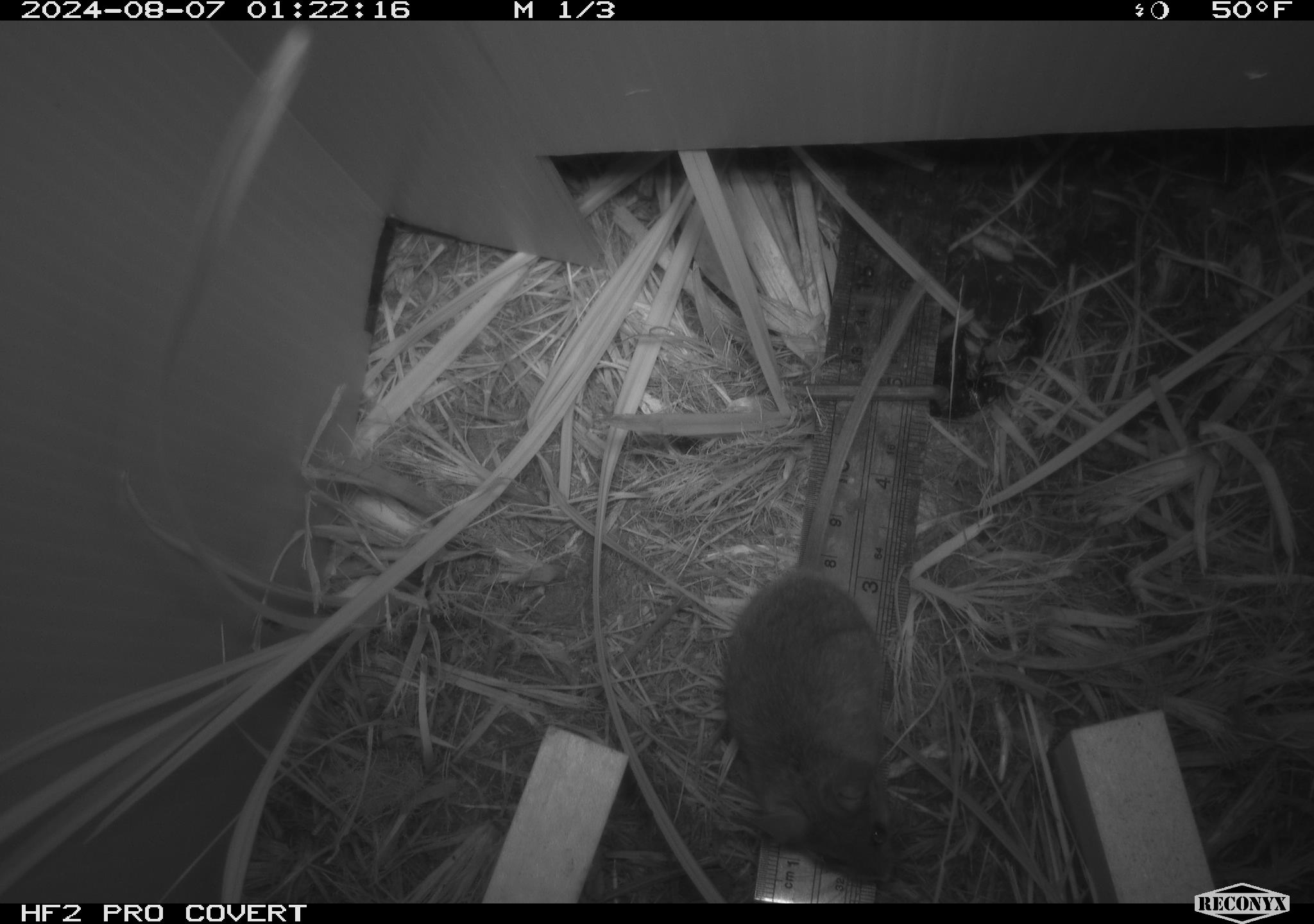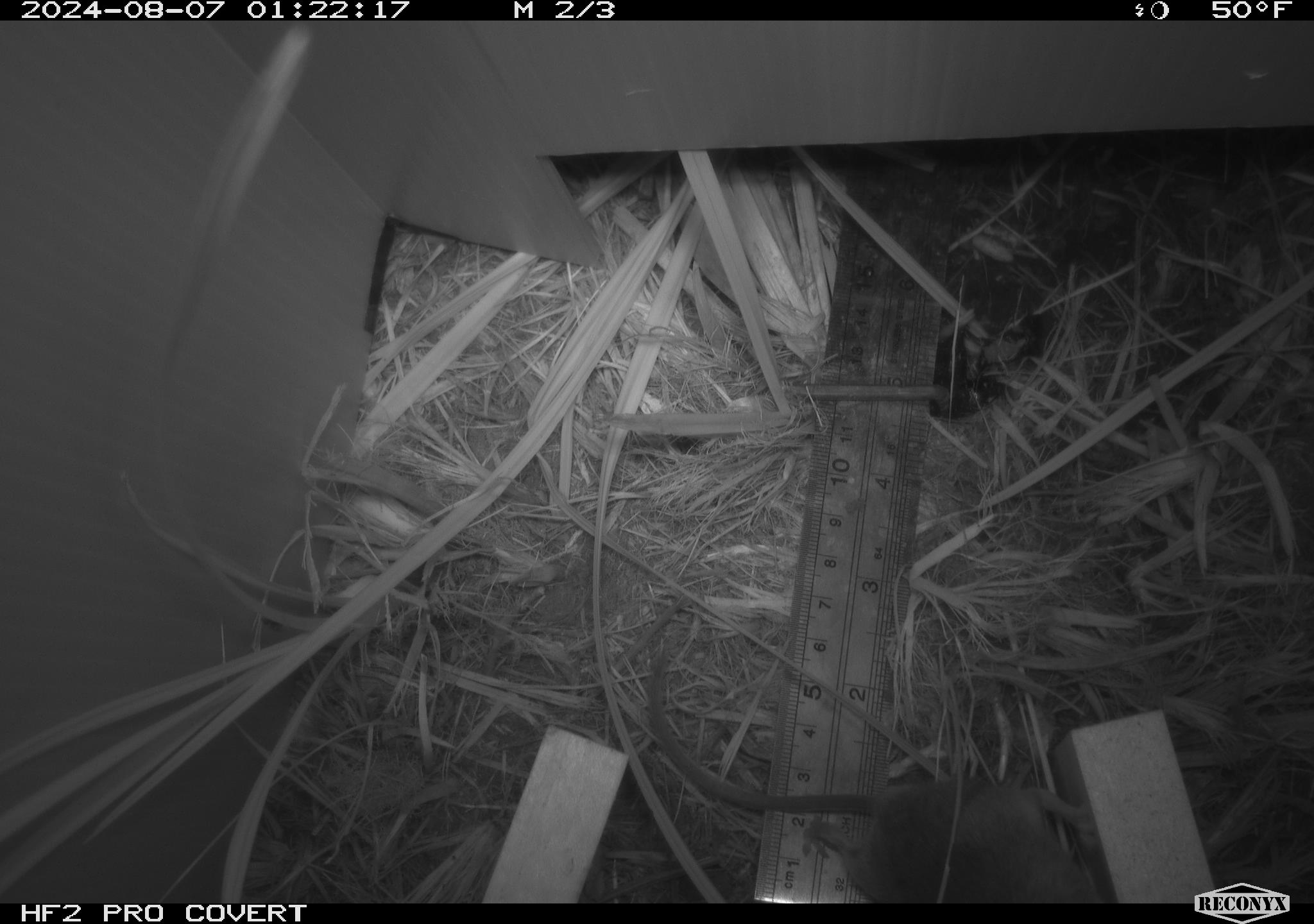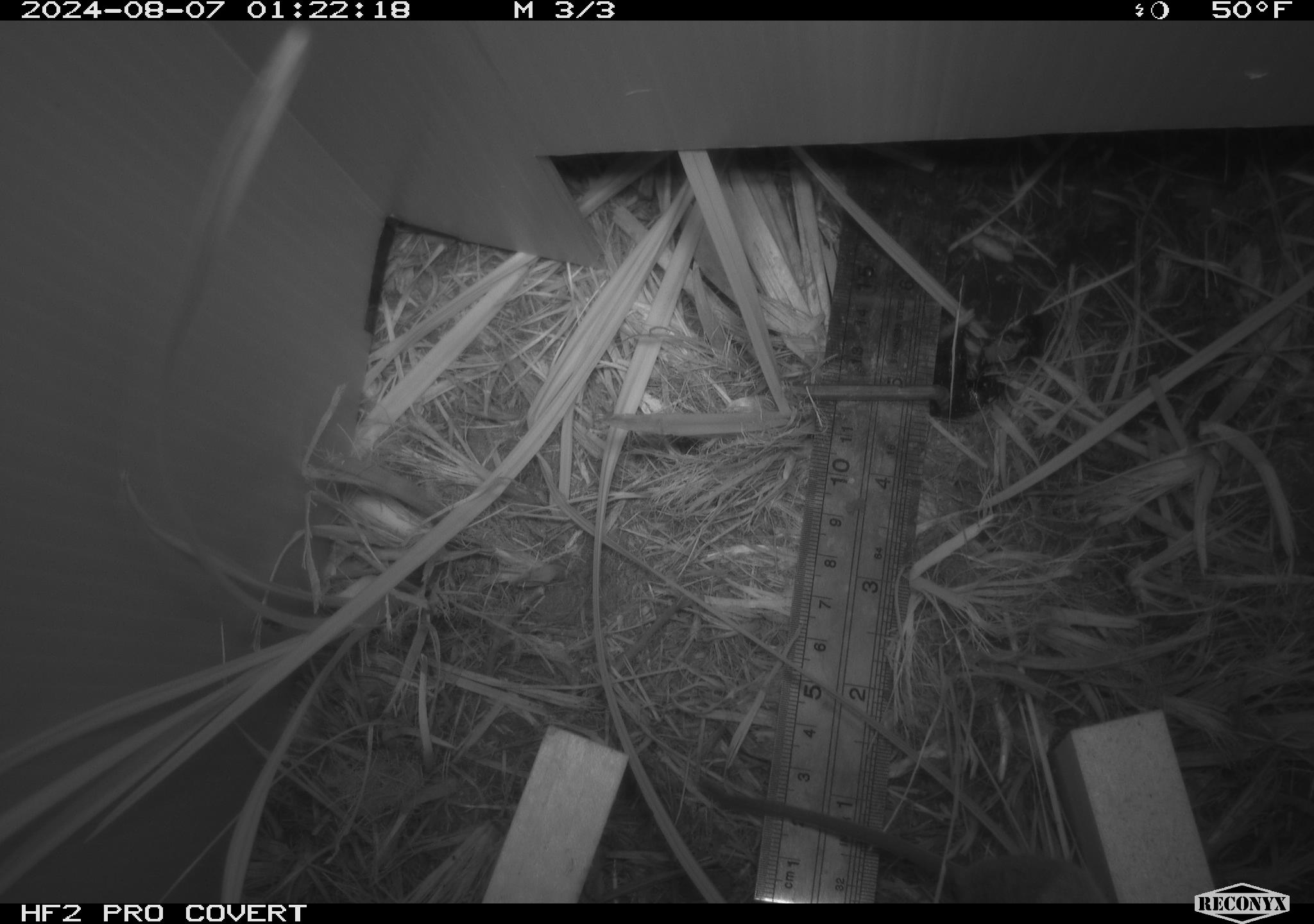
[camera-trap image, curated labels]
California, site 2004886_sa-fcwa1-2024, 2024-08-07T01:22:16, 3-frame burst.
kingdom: Animalia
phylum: Chordata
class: Mammalia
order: Rodentia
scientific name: Rodentia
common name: mouse species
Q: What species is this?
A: Mouse species (Rodentia).